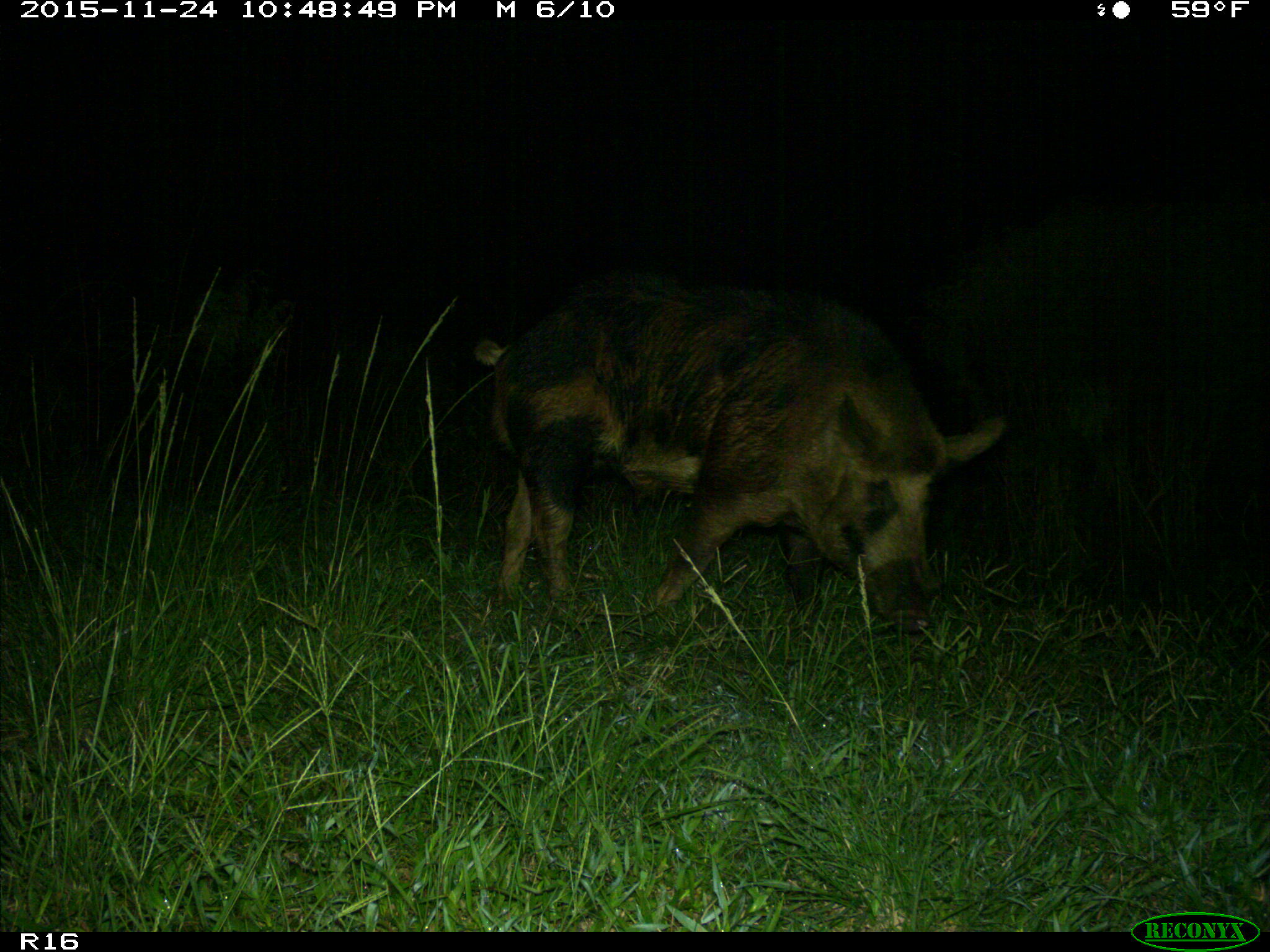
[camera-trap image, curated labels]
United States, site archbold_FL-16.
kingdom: Animalia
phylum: Chordata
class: Mammalia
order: Artiodactyla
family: Suidae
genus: Sus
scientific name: Sus scrofa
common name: wild boar